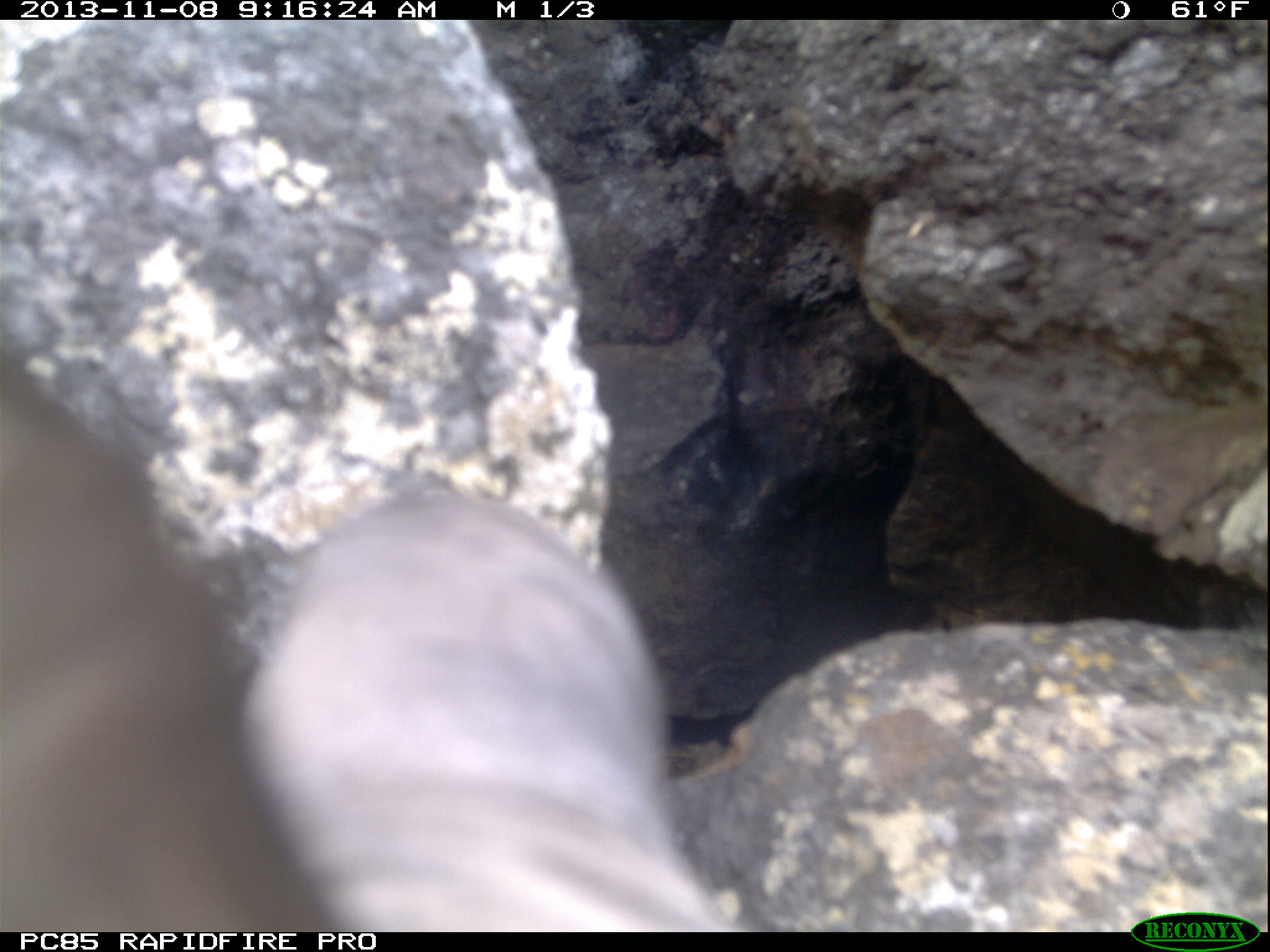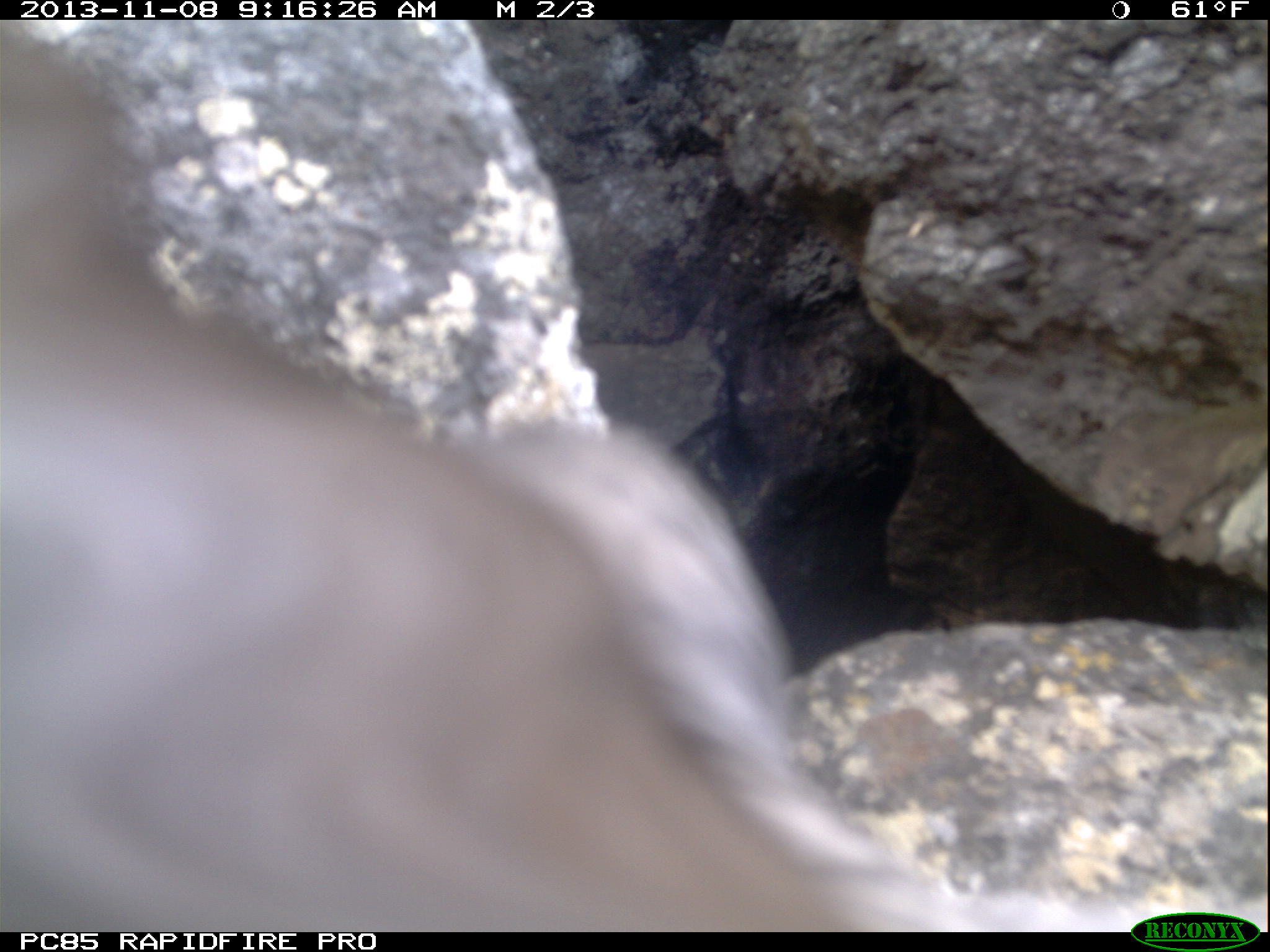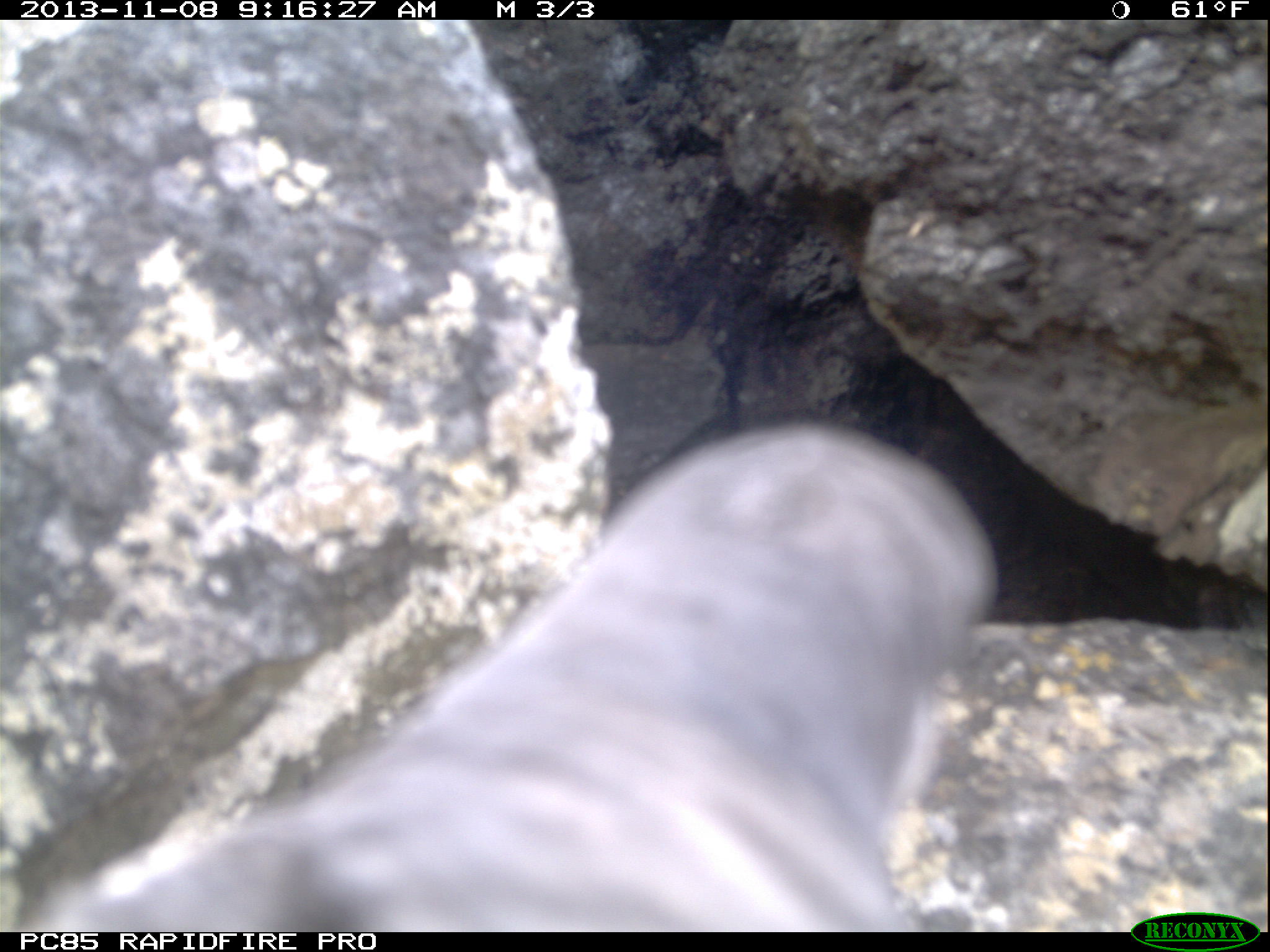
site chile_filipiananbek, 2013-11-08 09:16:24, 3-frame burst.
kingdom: Animalia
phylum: Chordata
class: Aves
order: Procellariiformes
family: Procellariidae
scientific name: Procellariidae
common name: petrel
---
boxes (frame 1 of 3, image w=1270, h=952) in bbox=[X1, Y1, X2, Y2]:
petrel: bbox=[0, 357, 707, 934]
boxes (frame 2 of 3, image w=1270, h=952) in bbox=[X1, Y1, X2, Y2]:
petrel: bbox=[3, 24, 1119, 952]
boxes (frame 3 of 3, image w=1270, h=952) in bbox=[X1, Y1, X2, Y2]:
petrel: bbox=[11, 412, 1019, 932]